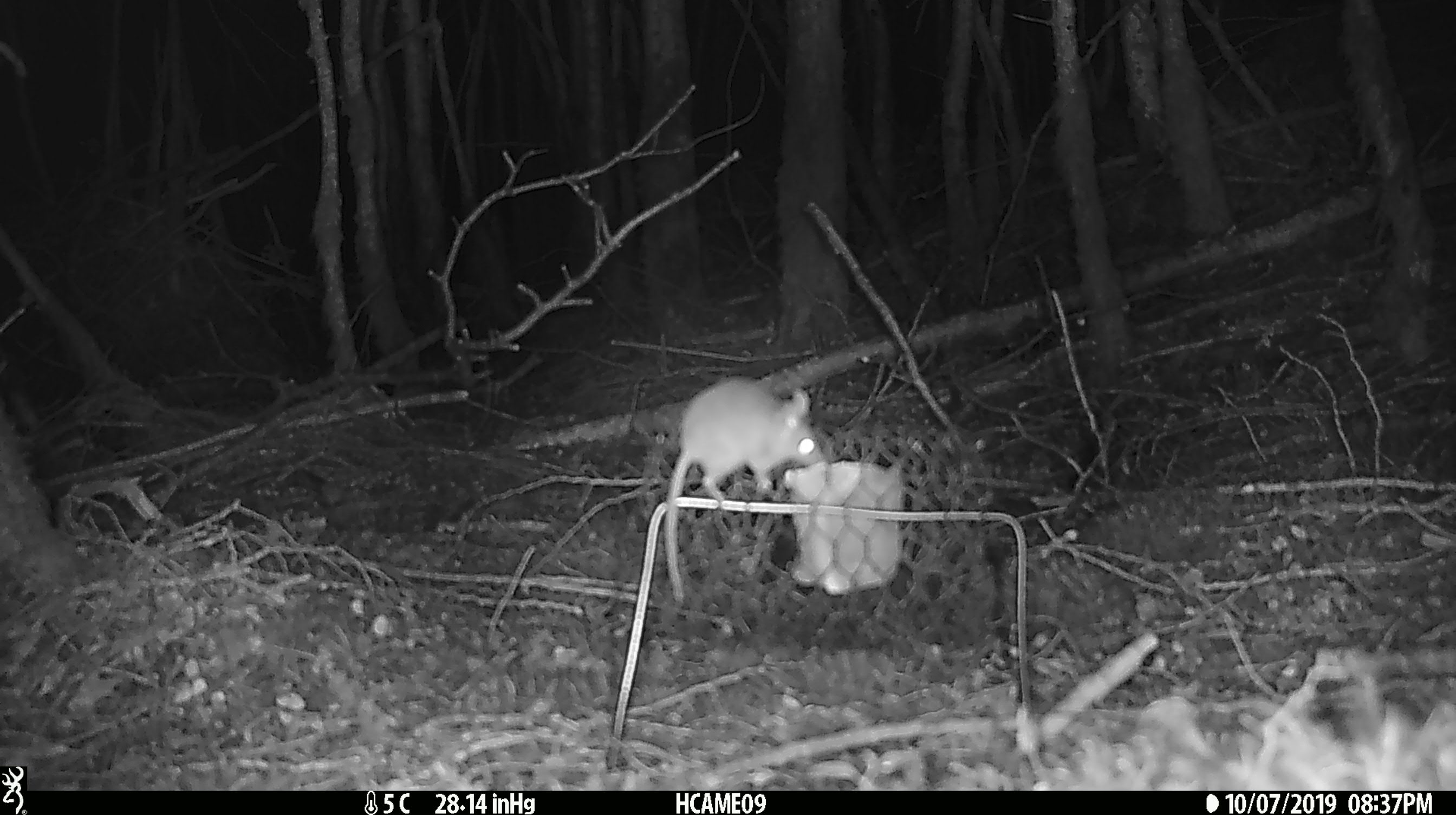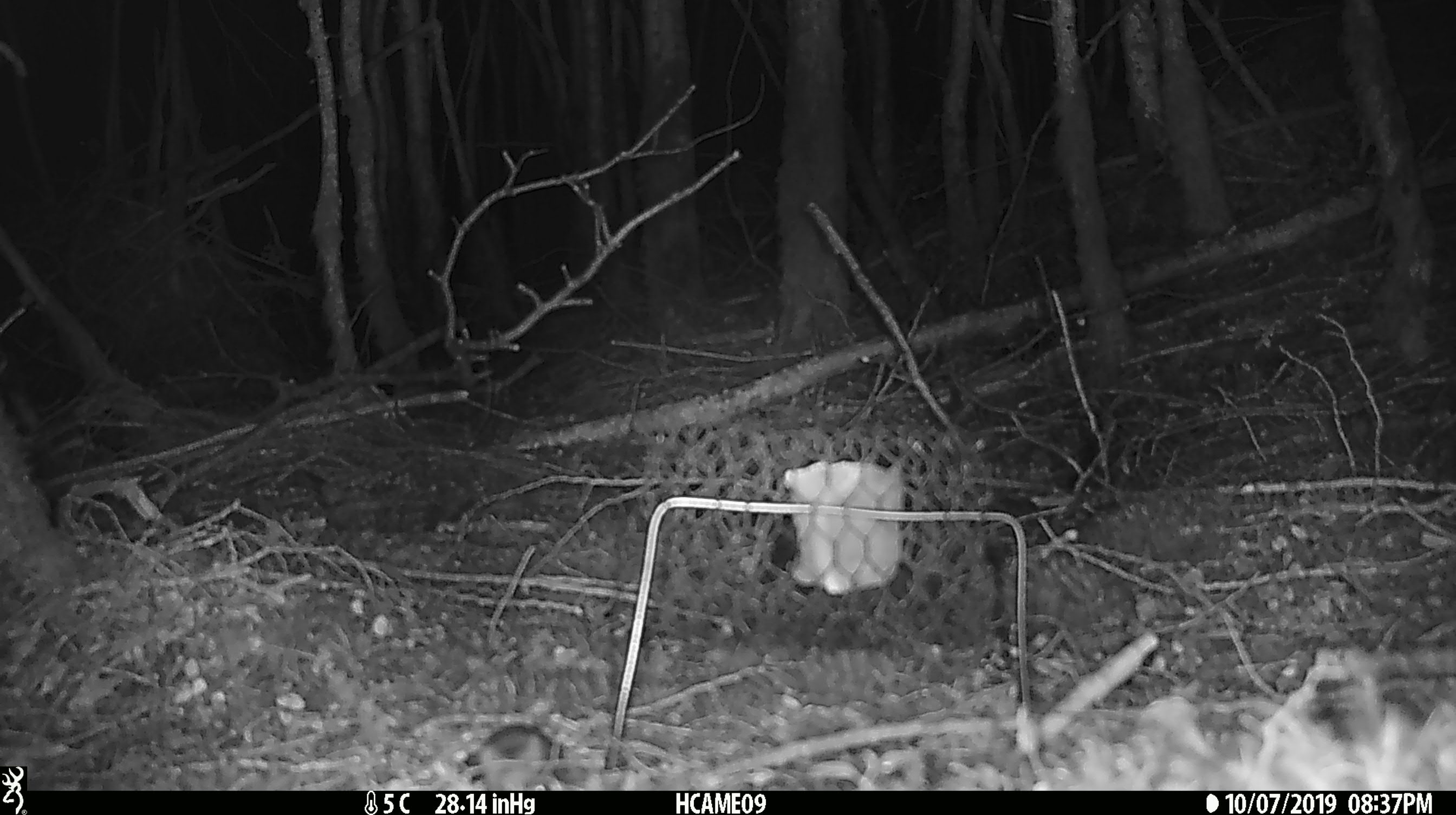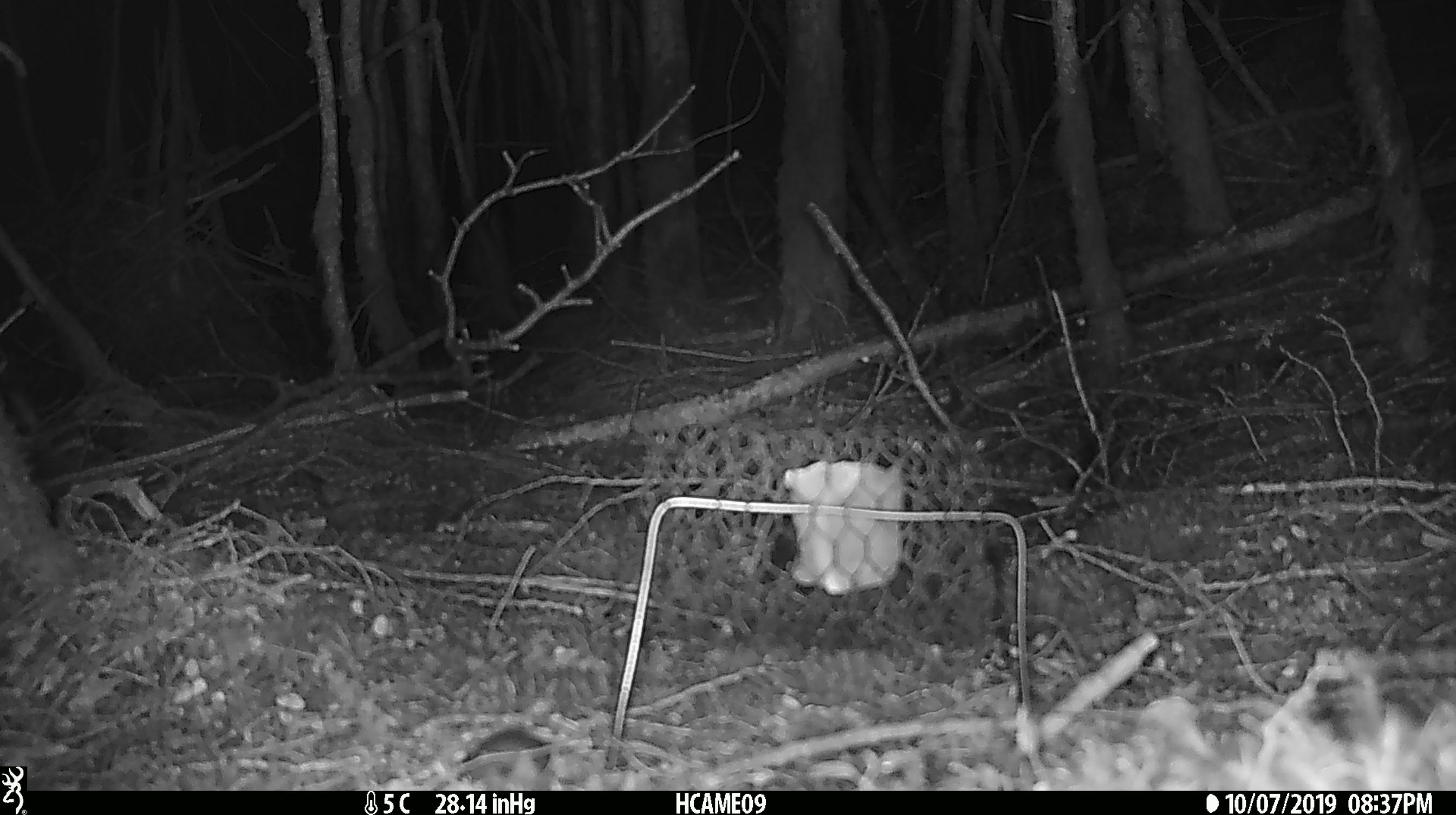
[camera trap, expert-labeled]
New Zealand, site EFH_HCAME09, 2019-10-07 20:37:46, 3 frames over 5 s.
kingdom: Animalia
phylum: Chordata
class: Mammalia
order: Rodentia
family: Muridae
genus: Mus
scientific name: Mus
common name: mouse